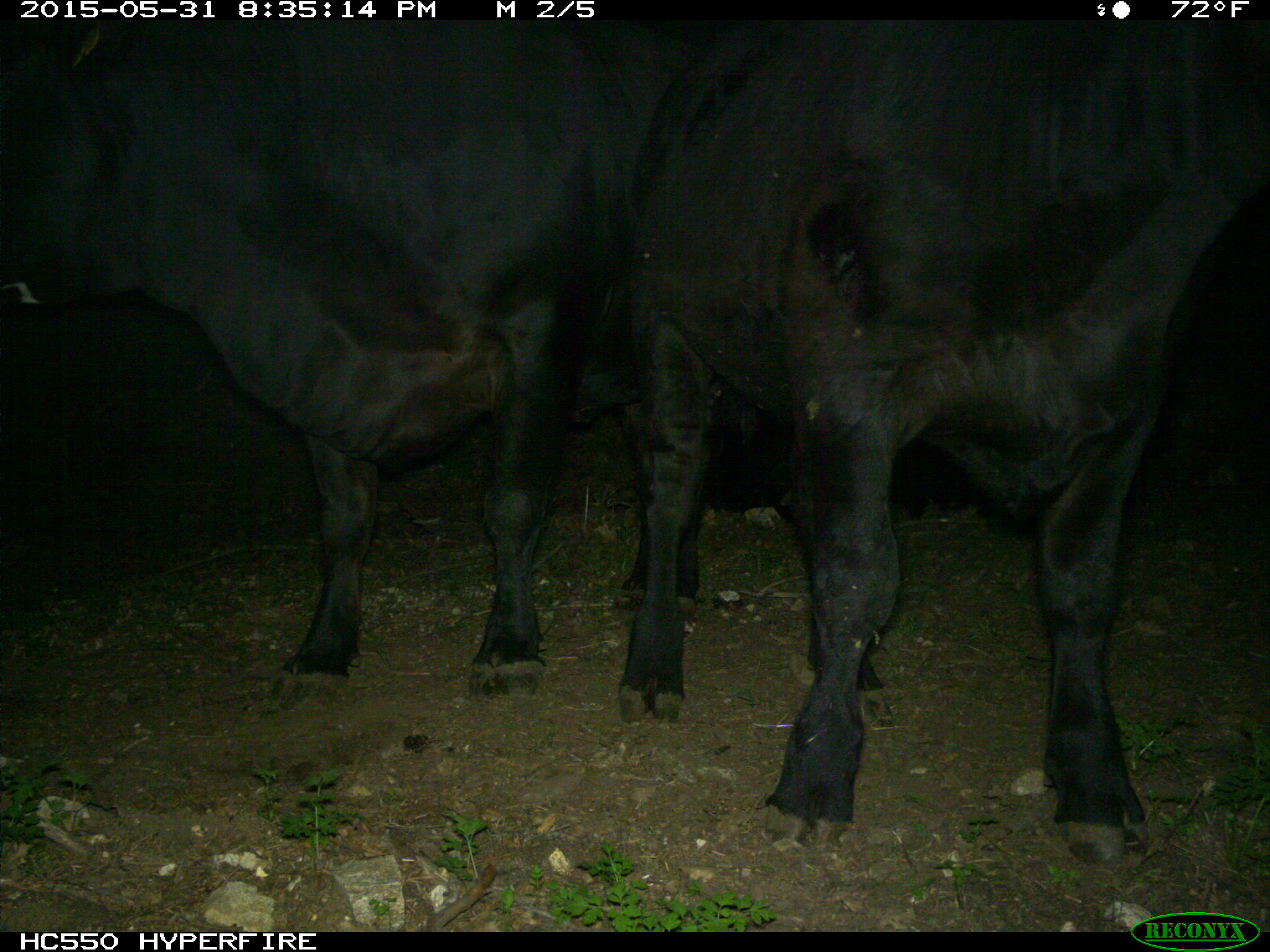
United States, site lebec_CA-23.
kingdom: Animalia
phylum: Chordata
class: Mammalia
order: Artiodactyla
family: Bovidae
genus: Bos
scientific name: Bos taurus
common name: domestic cow